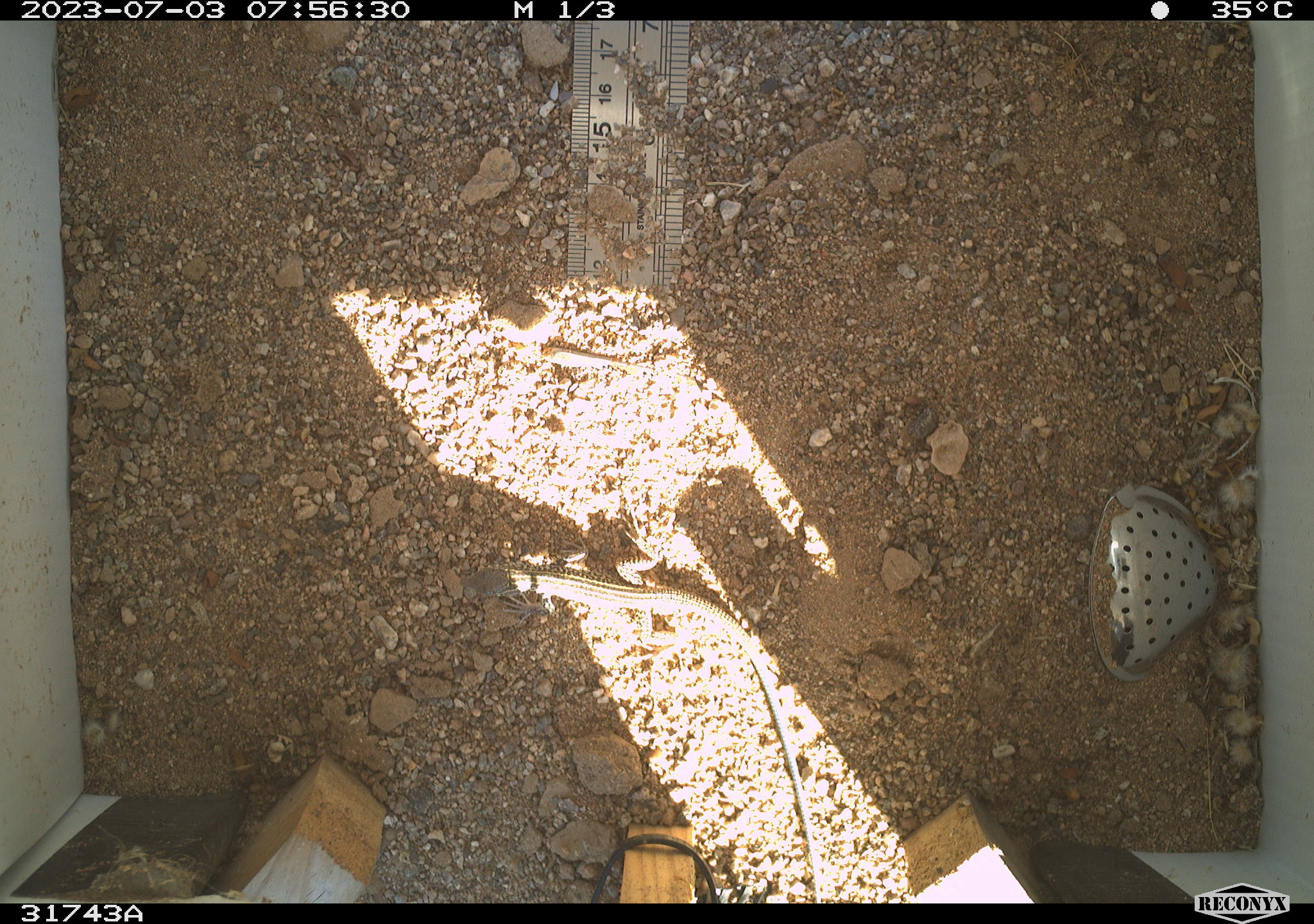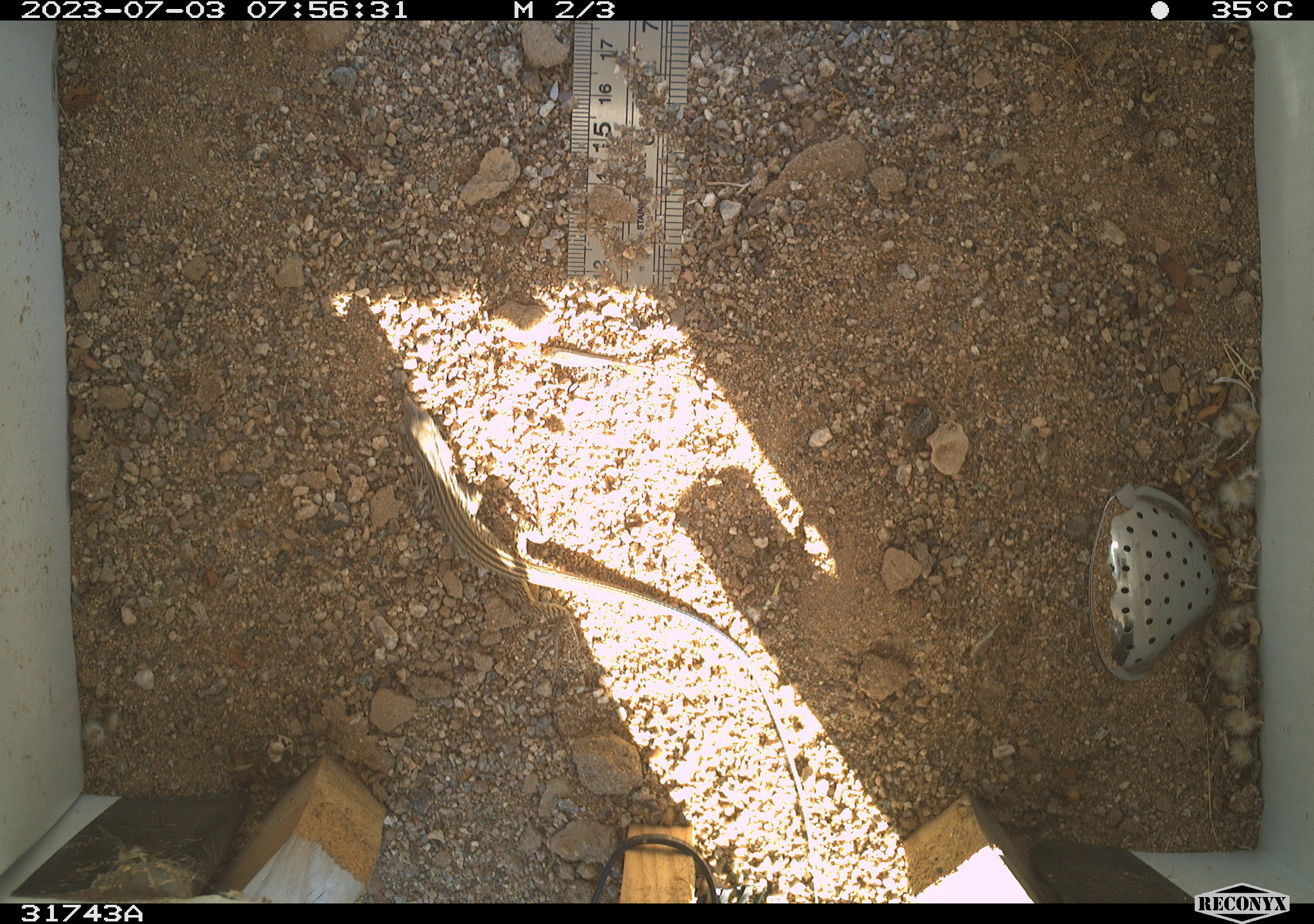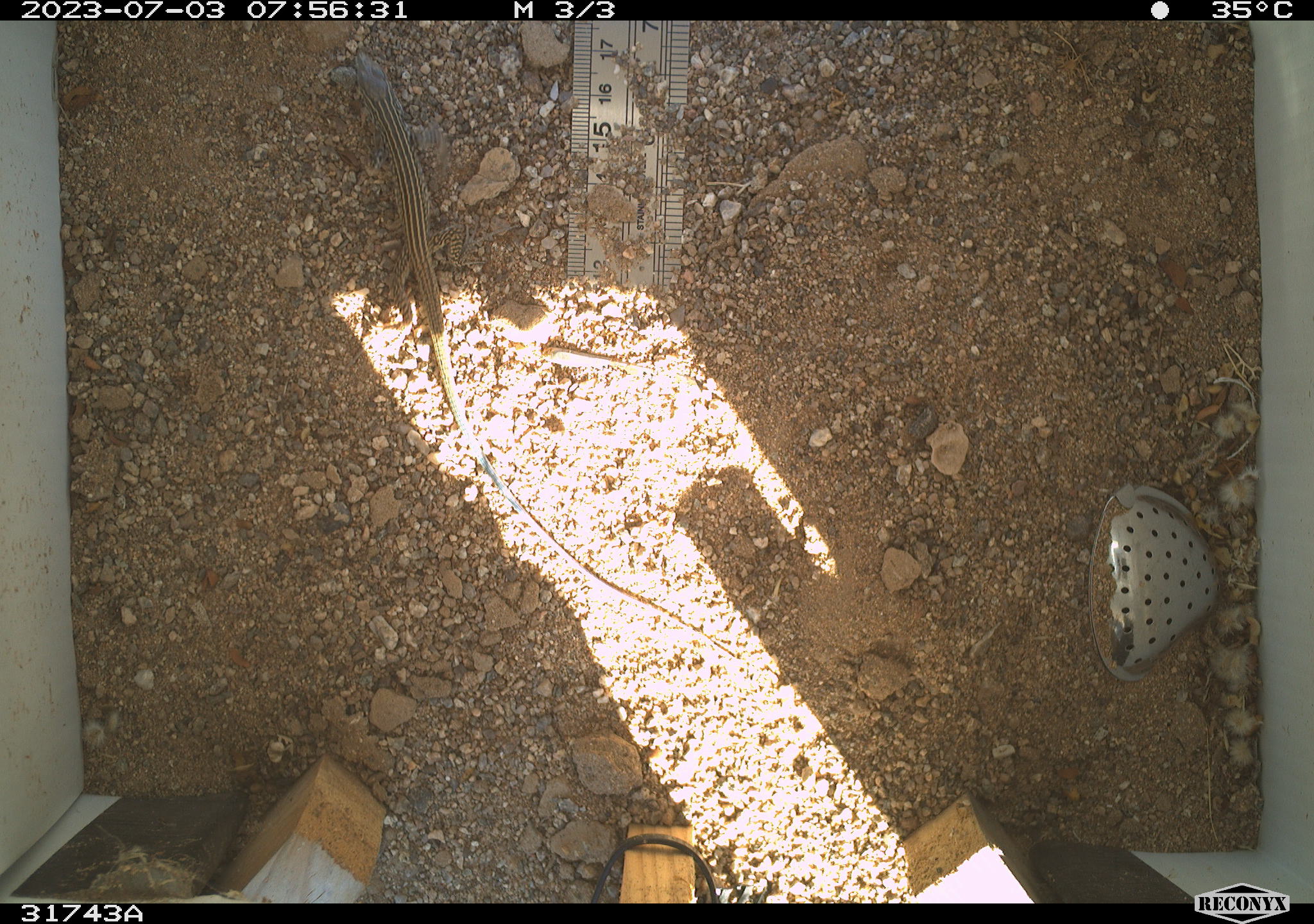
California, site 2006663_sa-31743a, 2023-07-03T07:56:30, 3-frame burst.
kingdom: Animalia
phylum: Chordata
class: Reptilia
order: Squamata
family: Teiidae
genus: Aspidoscelis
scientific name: Aspidoscelis tigris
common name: western whiptail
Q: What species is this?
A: Western whiptail (Aspidoscelis tigris).